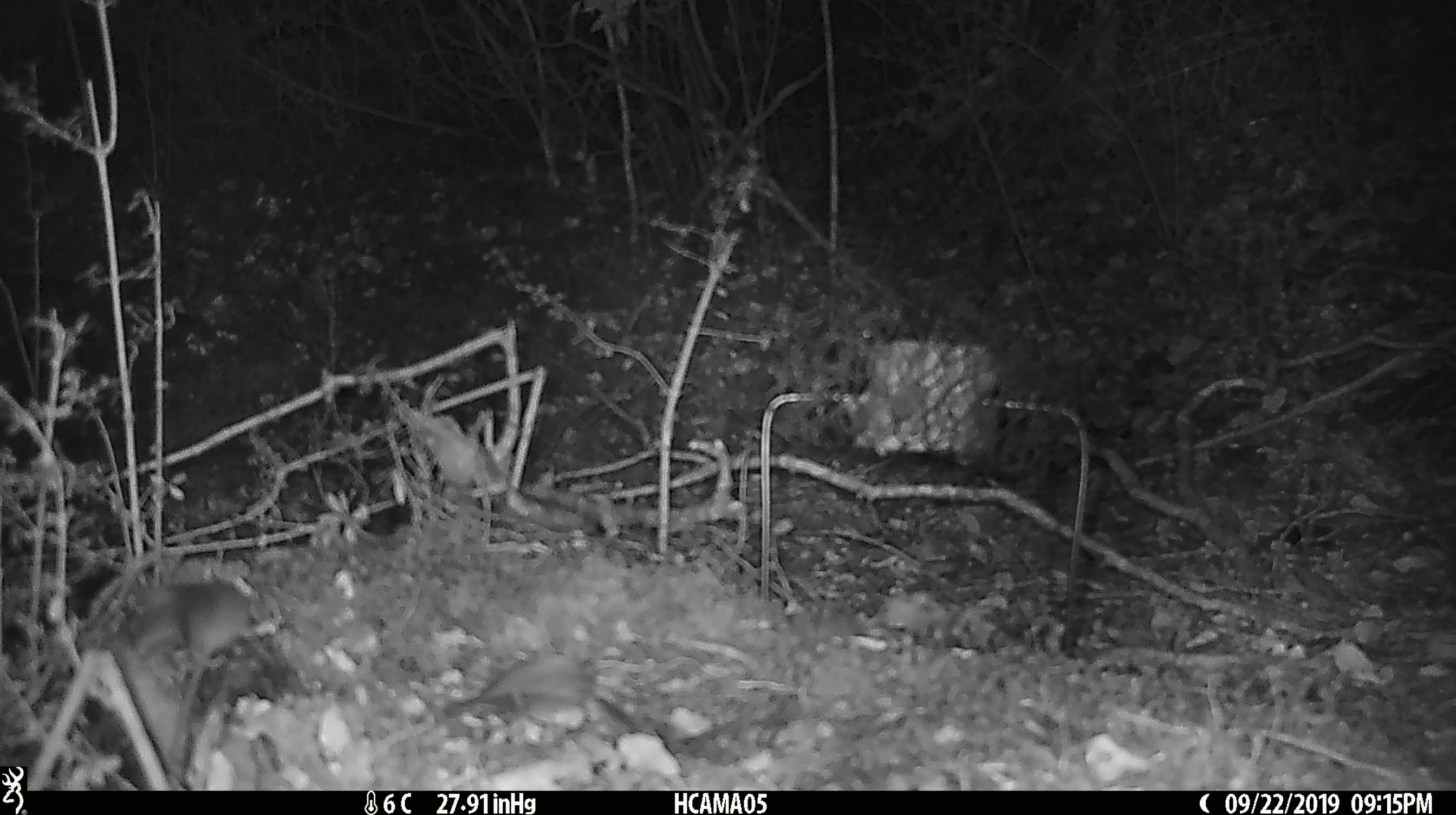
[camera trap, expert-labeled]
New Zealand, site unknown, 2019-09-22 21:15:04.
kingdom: Animalia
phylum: Chordata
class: Mammalia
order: Rodentia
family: Muridae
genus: Mus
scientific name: Mus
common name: mouse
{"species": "mouse (Mus)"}